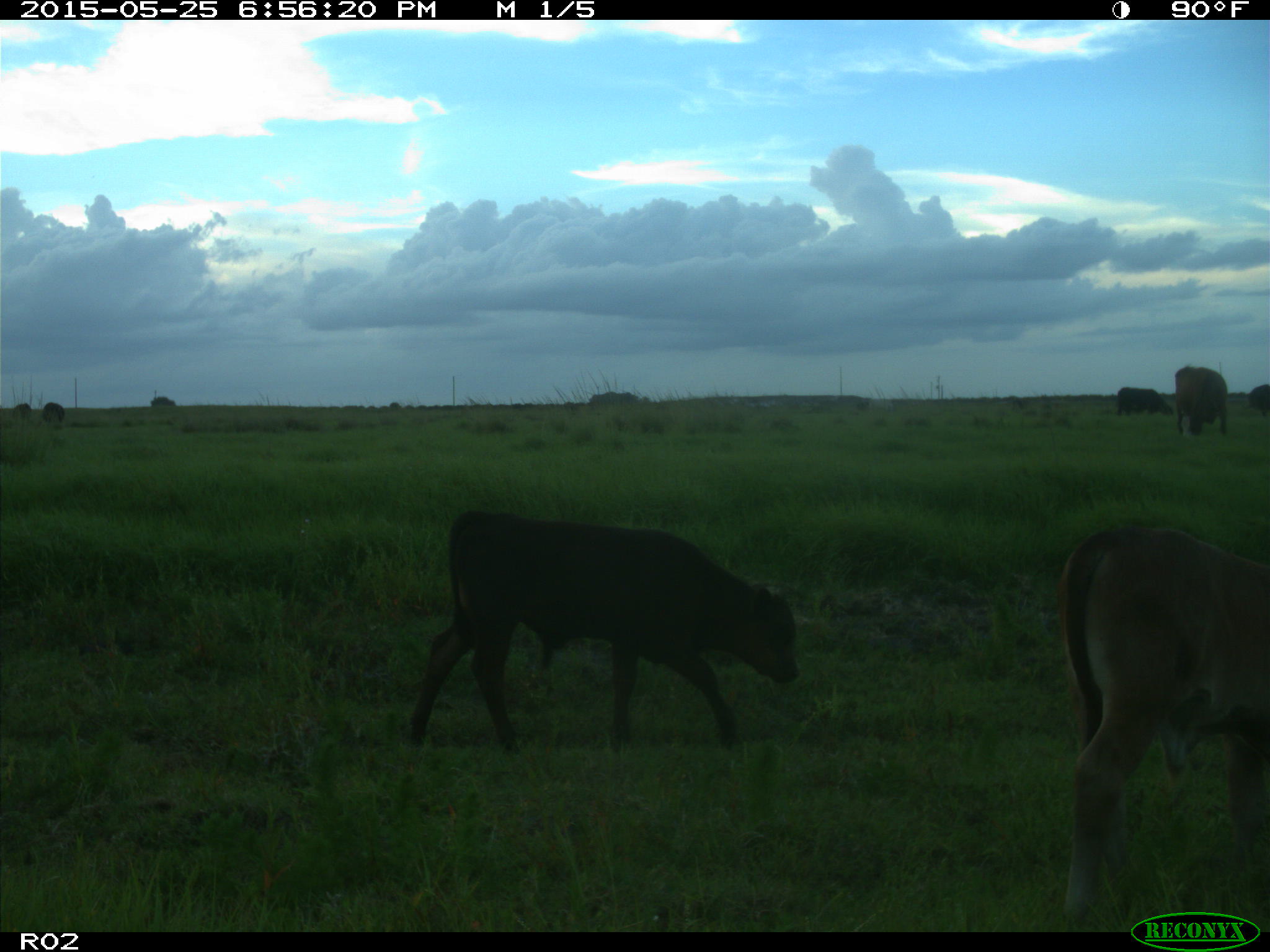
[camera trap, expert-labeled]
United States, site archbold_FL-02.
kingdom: Animalia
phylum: Chordata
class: Mammalia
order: Artiodactyla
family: Bovidae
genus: Bos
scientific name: Bos taurus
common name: domestic cow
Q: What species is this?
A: Bos taurus (domestic cow).